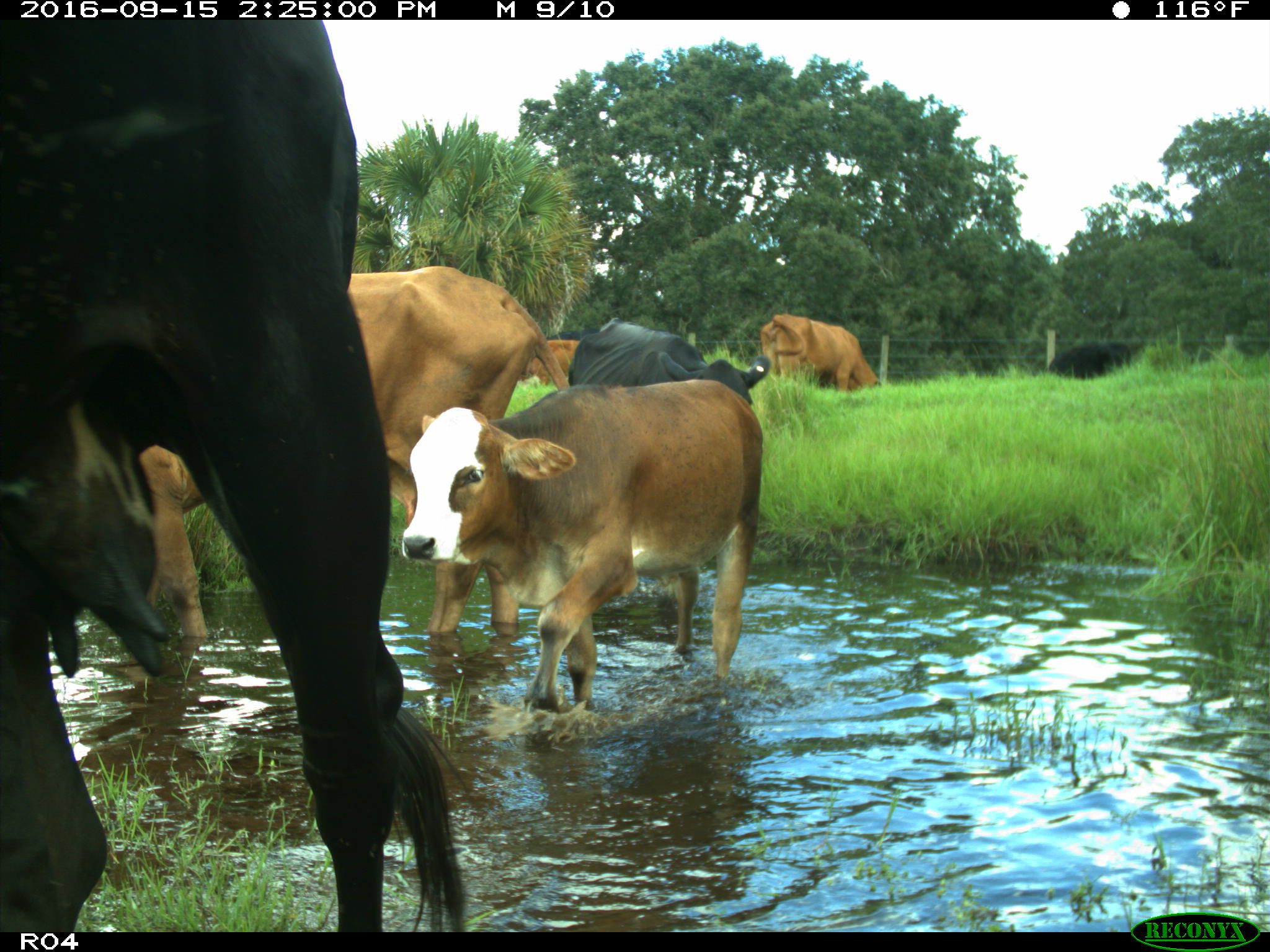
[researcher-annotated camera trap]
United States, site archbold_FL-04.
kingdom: Animalia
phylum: Chordata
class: Mammalia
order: Artiodactyla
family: Bovidae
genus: Bos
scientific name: Bos taurus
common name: domestic cow